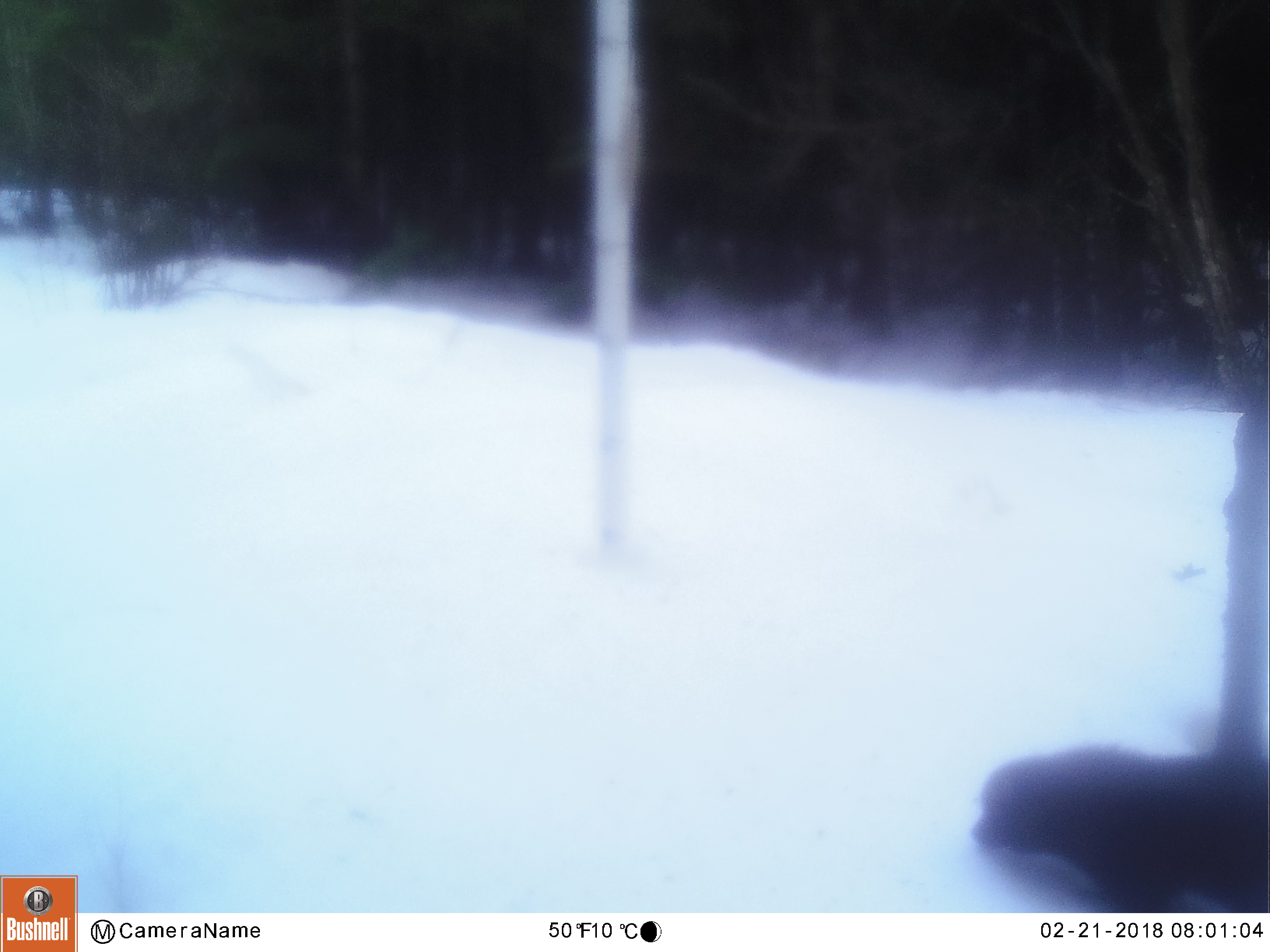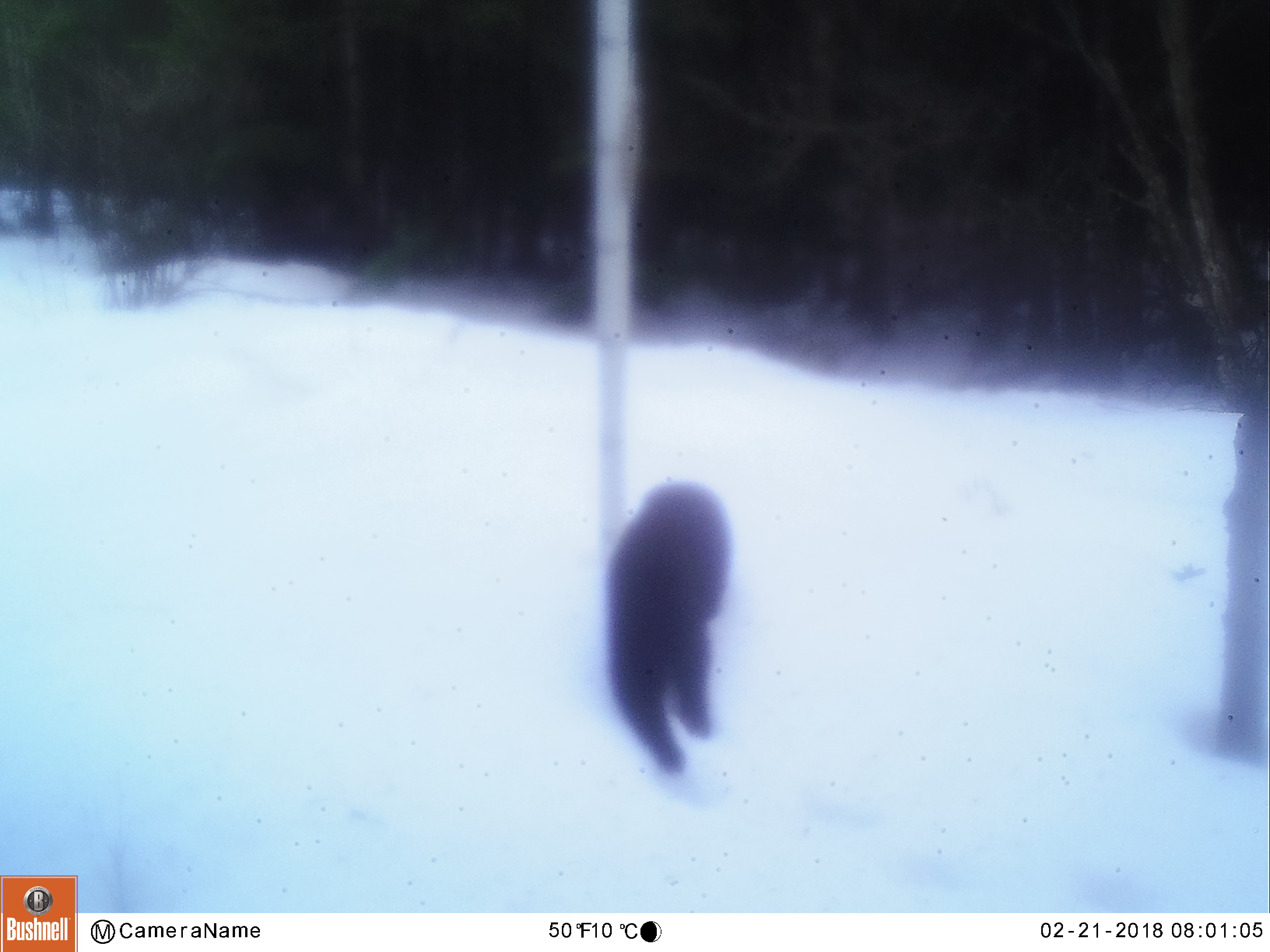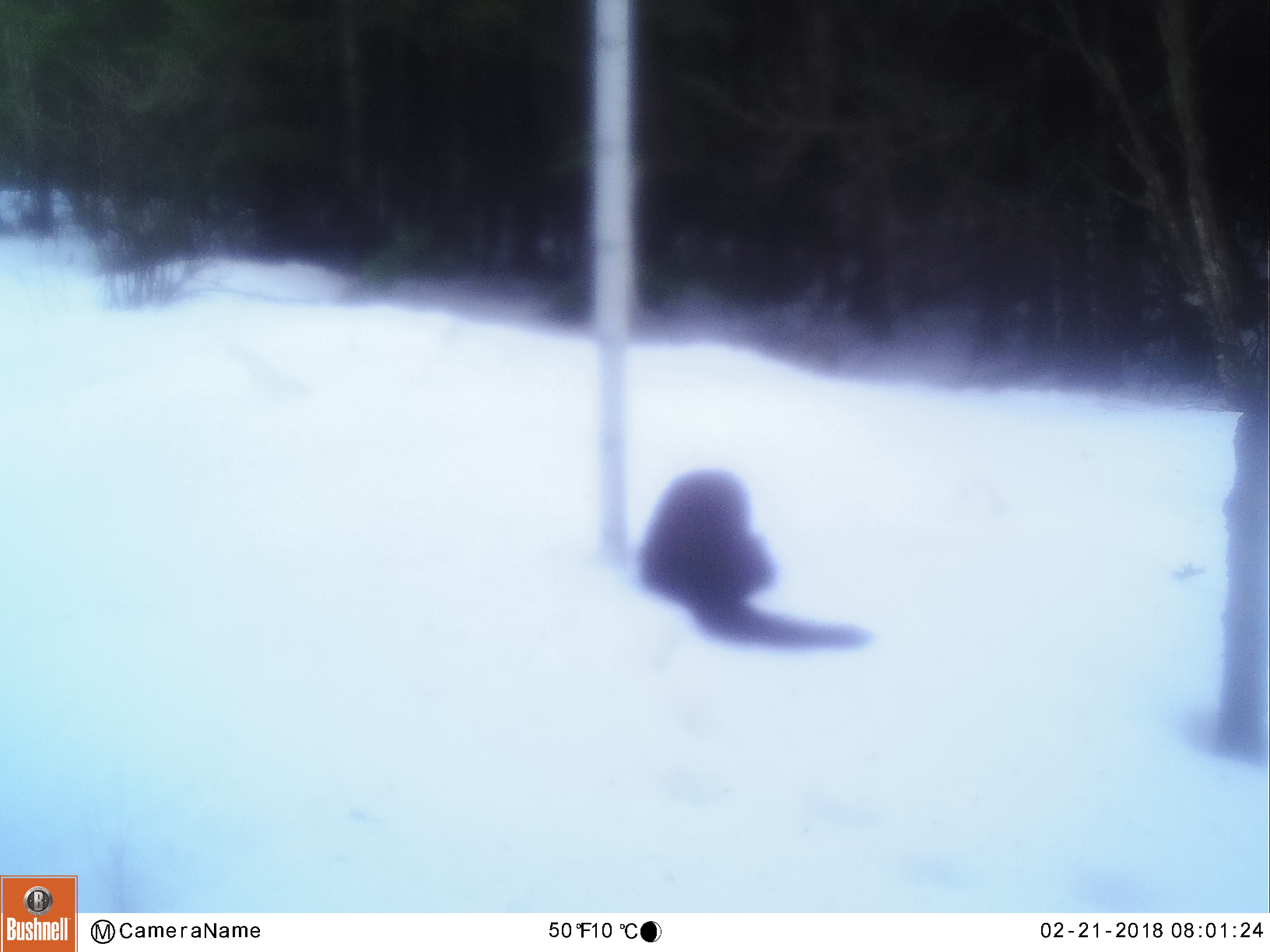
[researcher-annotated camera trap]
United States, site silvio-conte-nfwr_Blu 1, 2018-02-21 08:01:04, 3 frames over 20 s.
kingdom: Animalia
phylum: Chordata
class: Mammalia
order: Carnivora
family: Mustelidae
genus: Pekania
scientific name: Pekania pennanti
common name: fisher